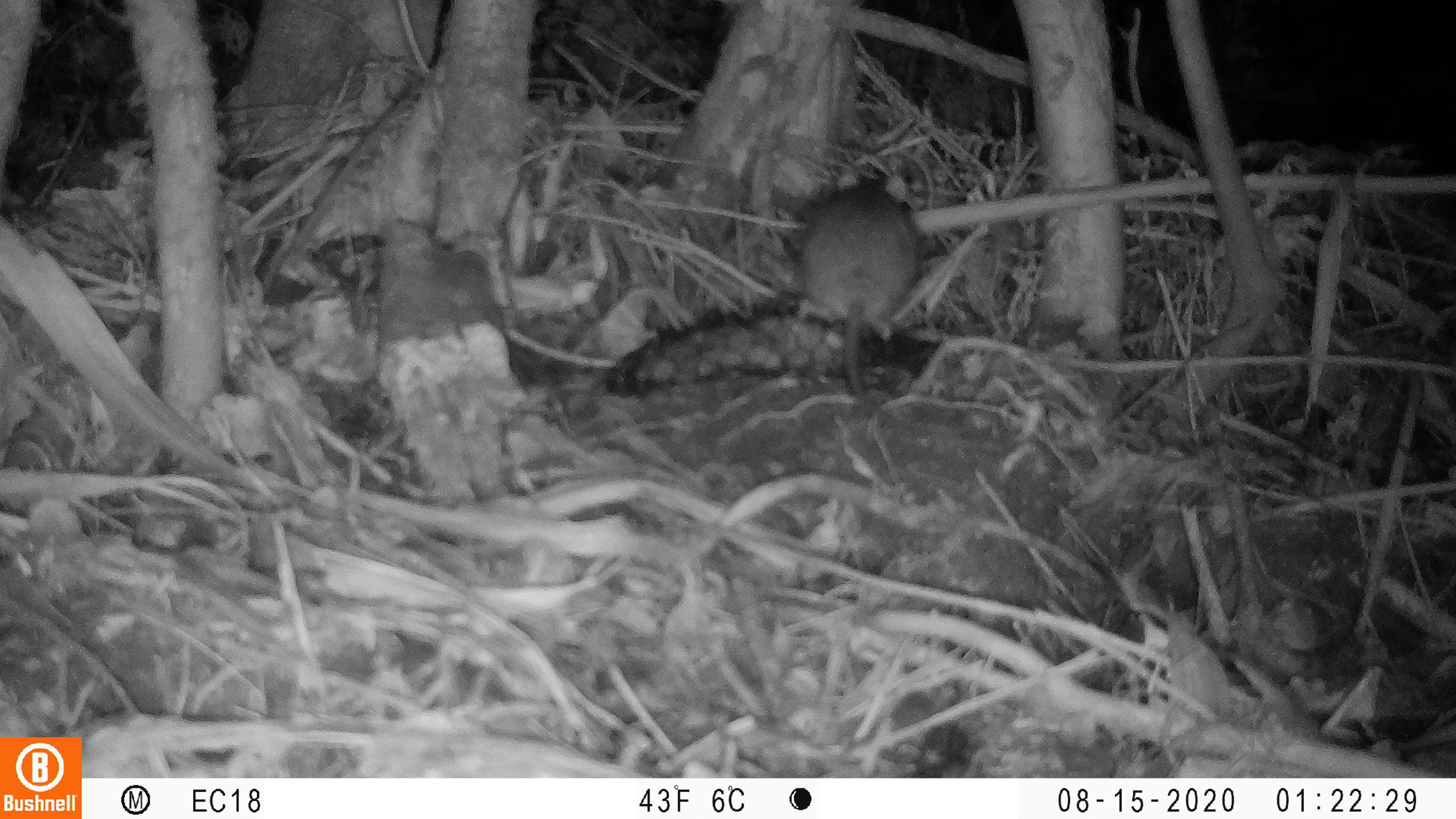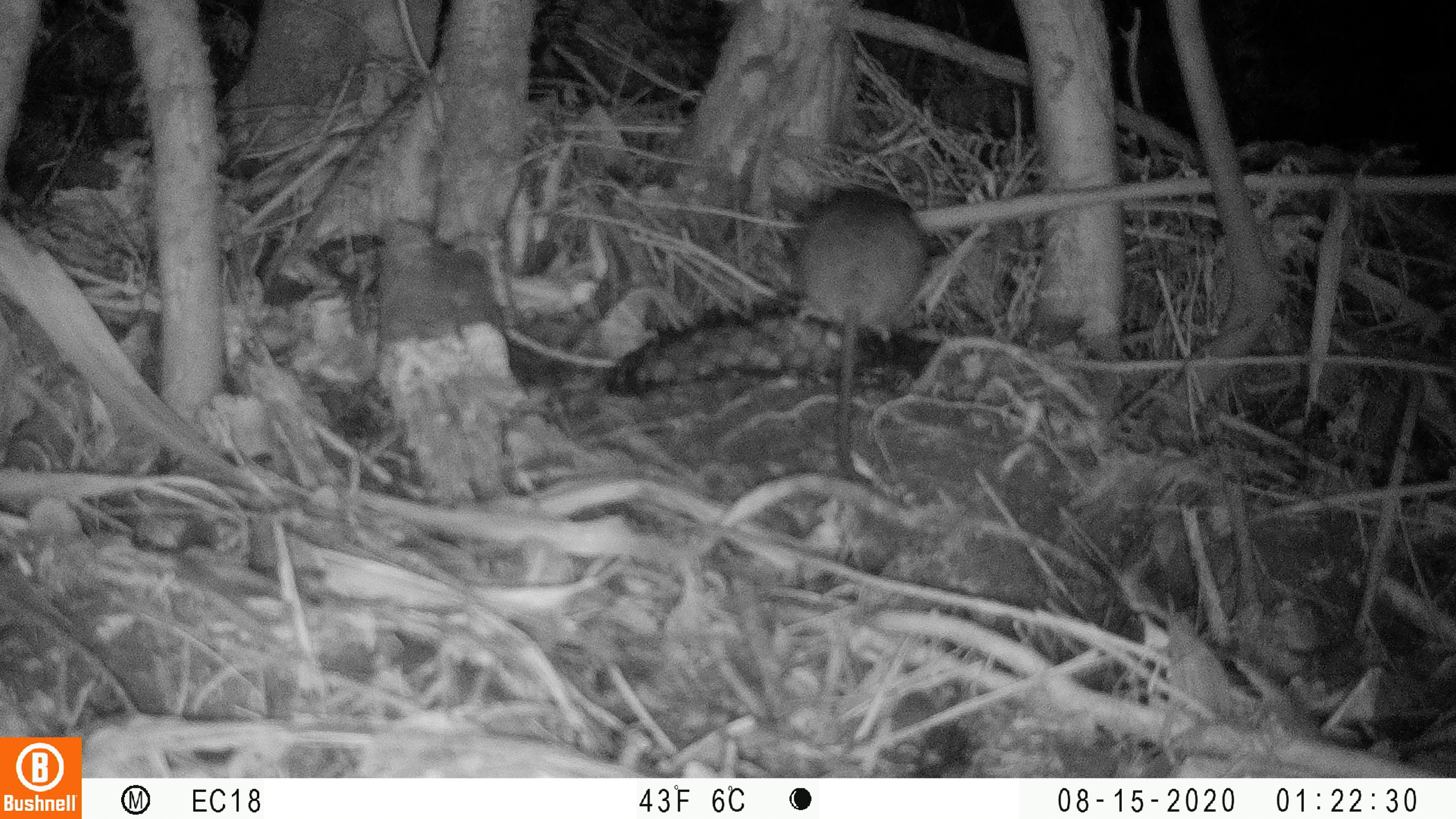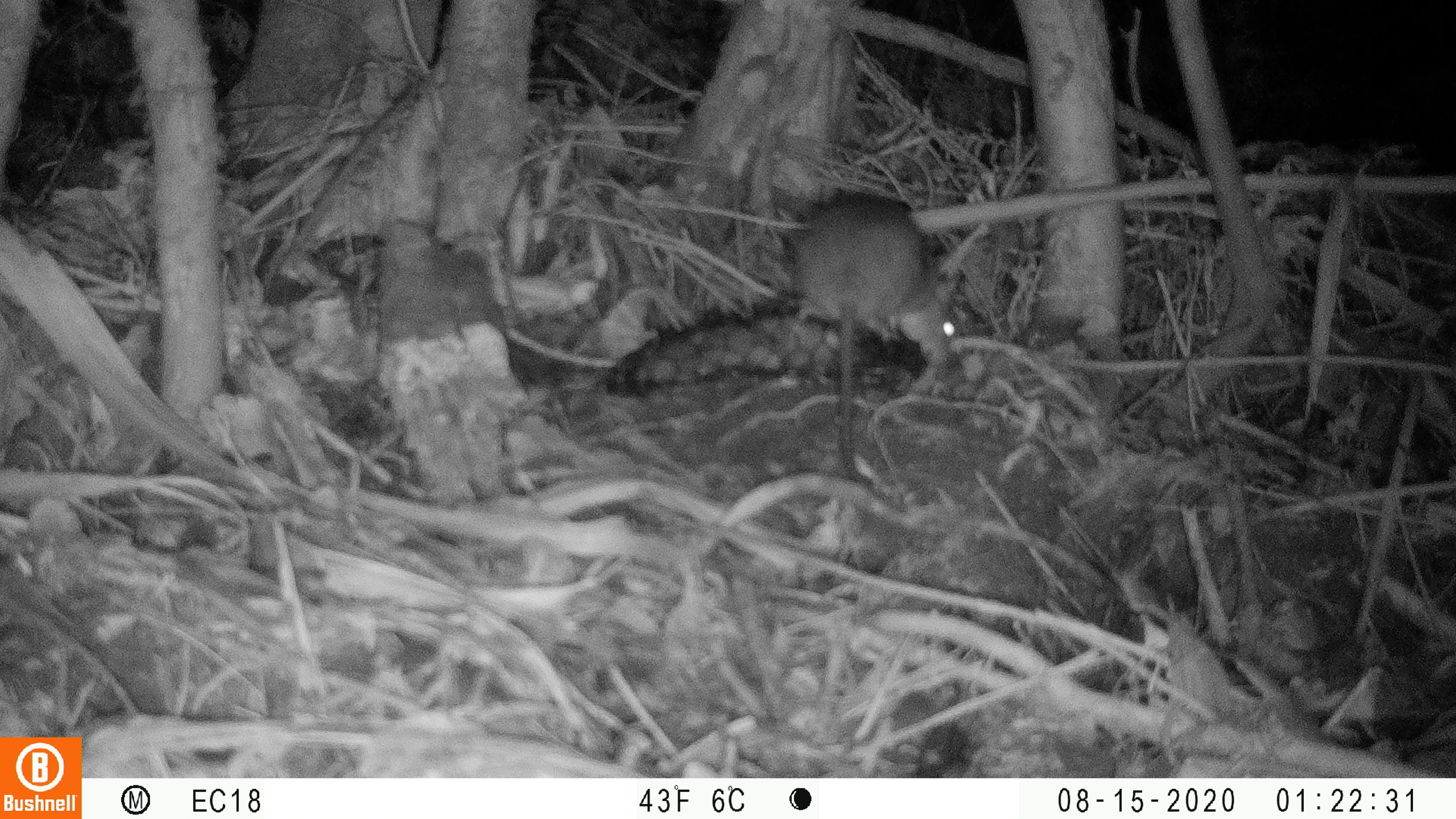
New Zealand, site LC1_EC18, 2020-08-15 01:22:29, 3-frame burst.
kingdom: Animalia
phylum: Chordata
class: Mammalia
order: Rodentia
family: Muridae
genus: Rattus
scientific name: Rattus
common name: rat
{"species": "rat (Rattus)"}